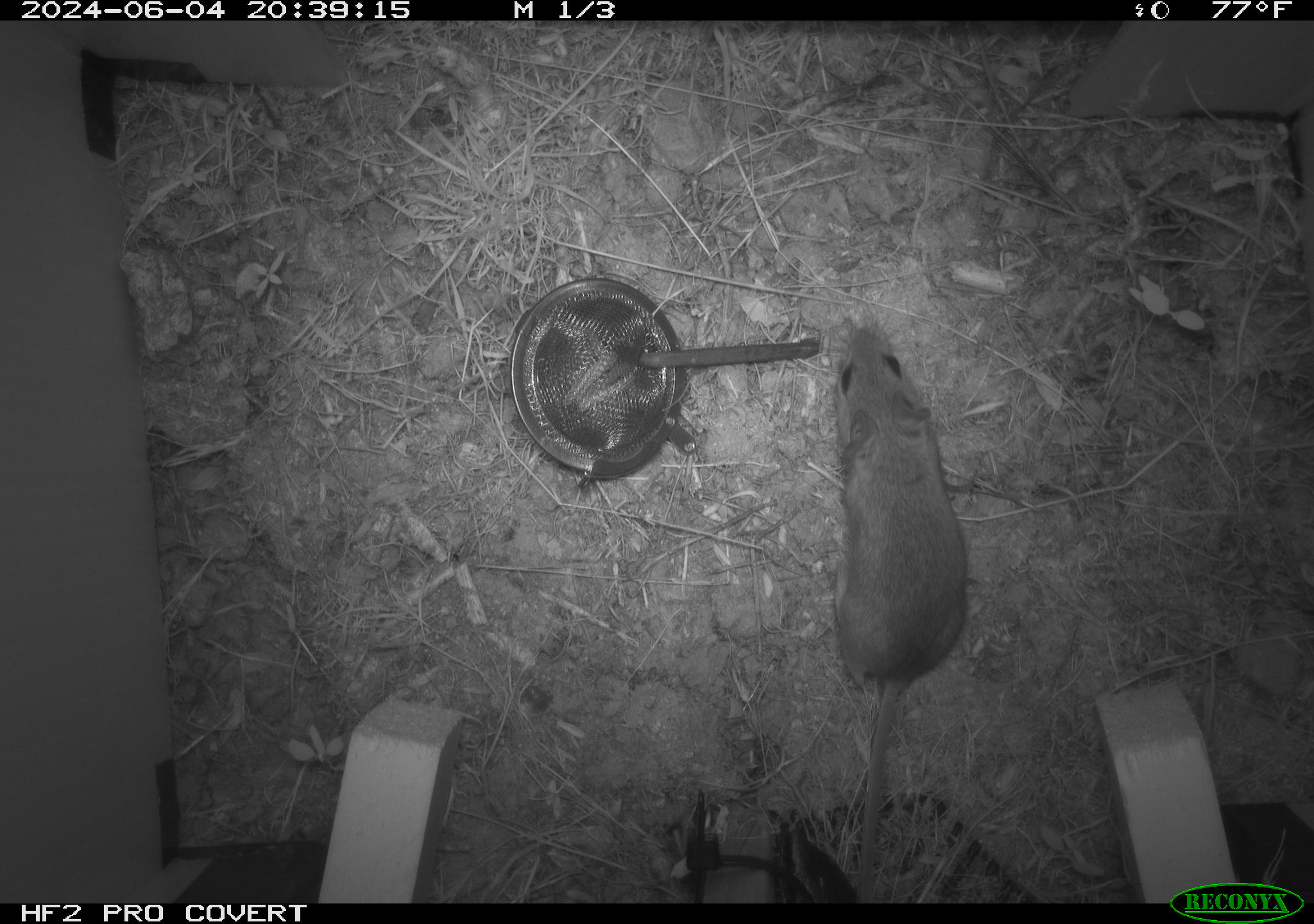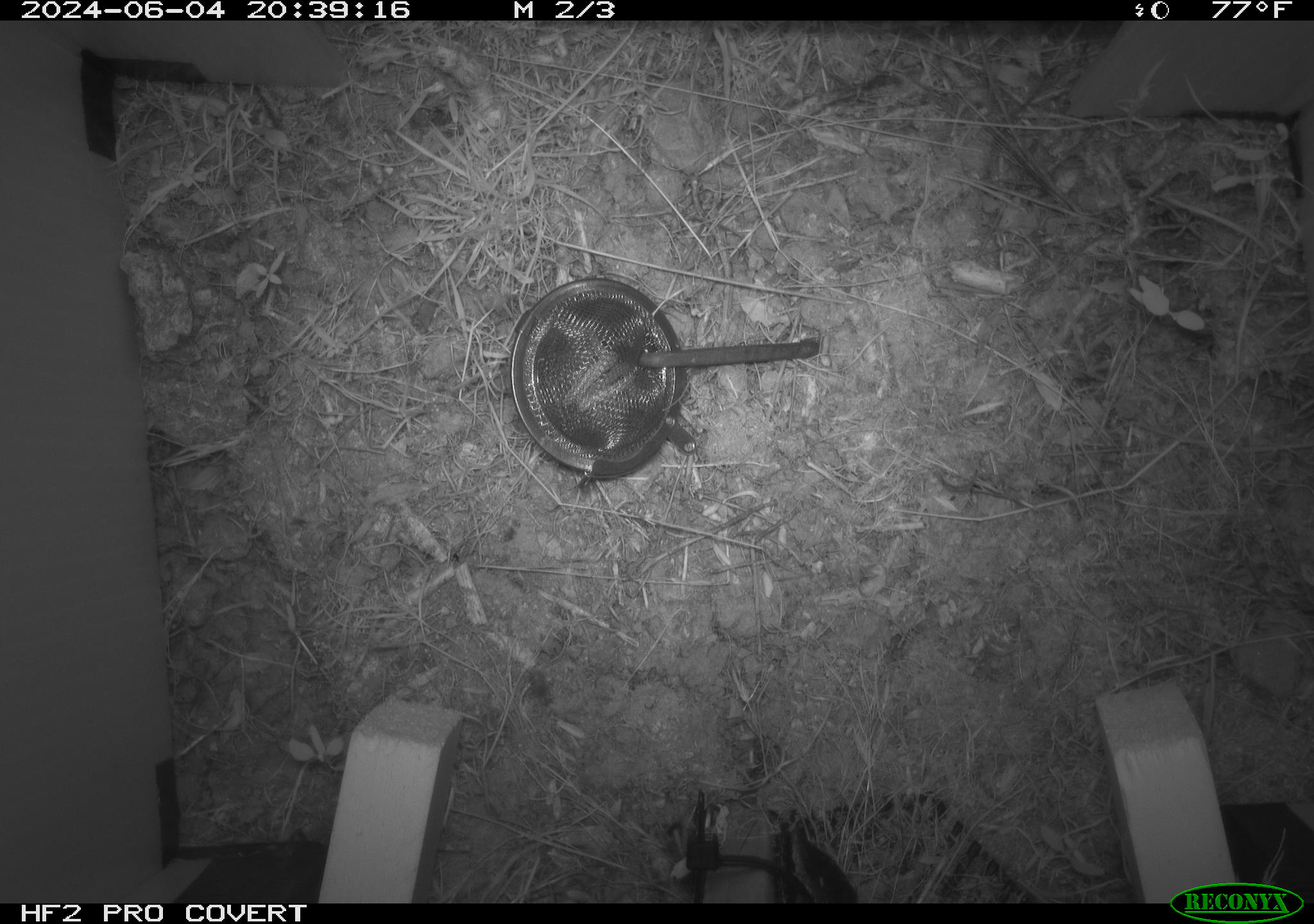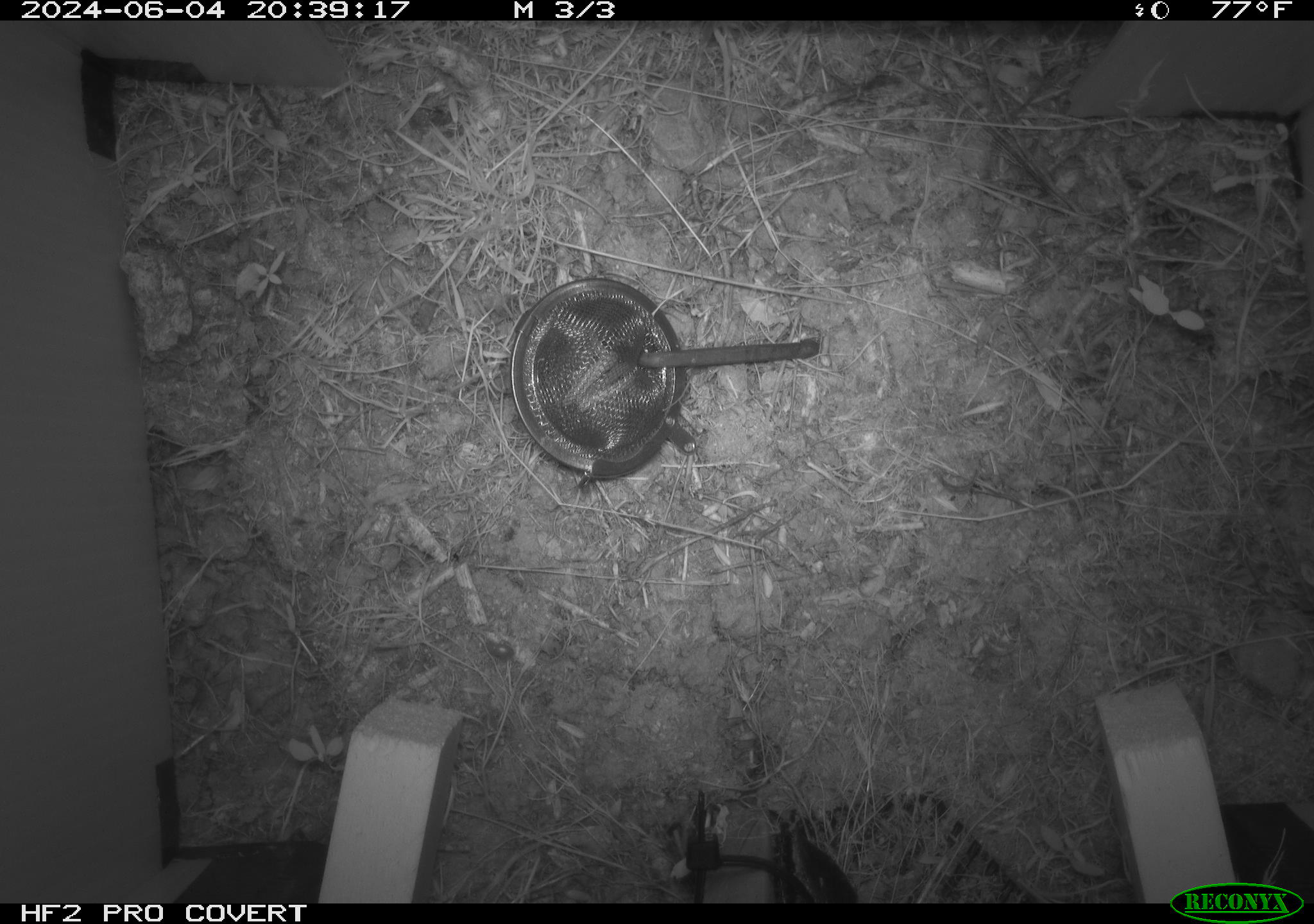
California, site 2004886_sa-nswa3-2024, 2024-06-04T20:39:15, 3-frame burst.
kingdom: Animalia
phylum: Chordata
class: Mammalia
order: Rodentia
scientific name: Rodentia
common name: rodent